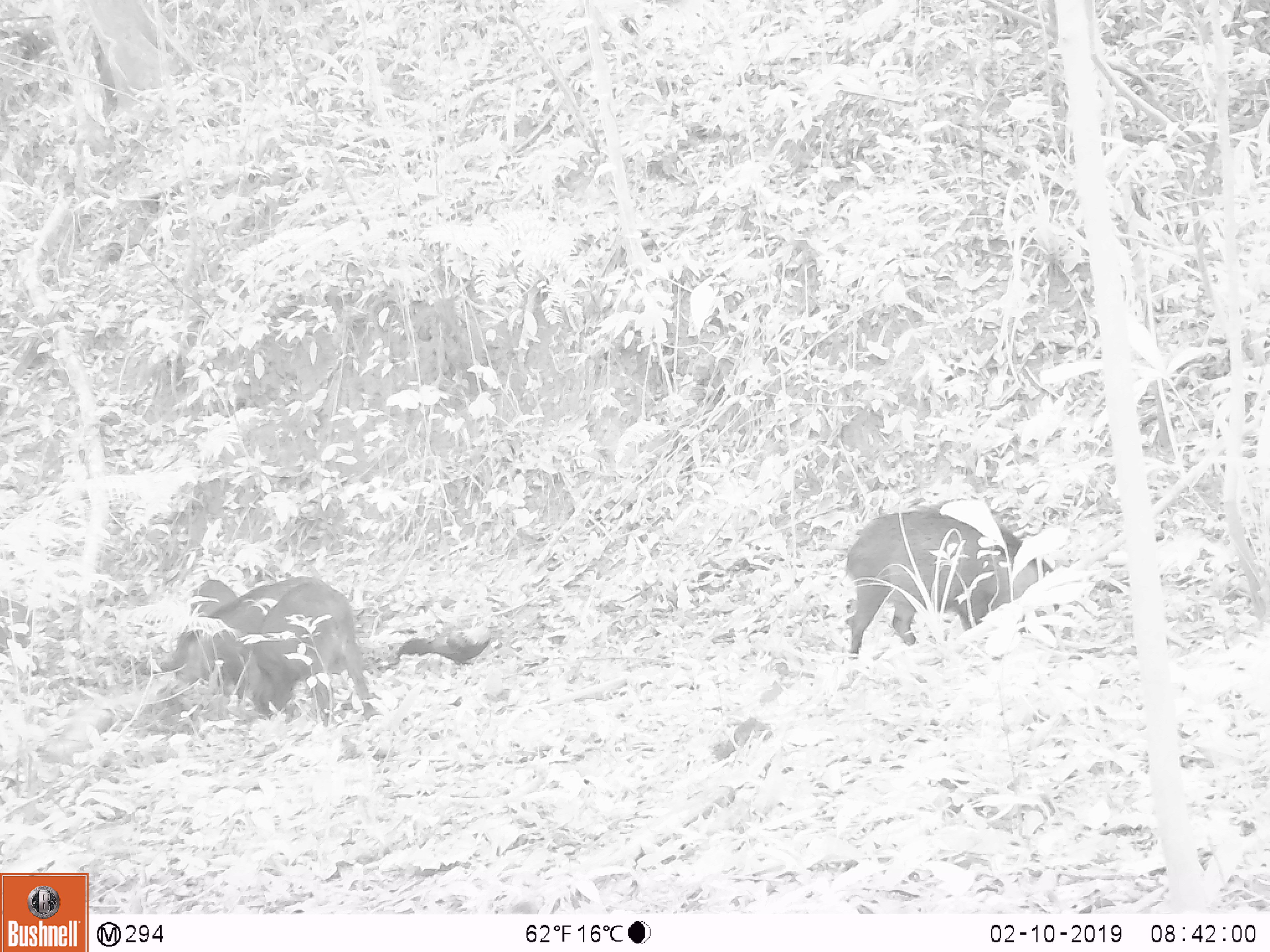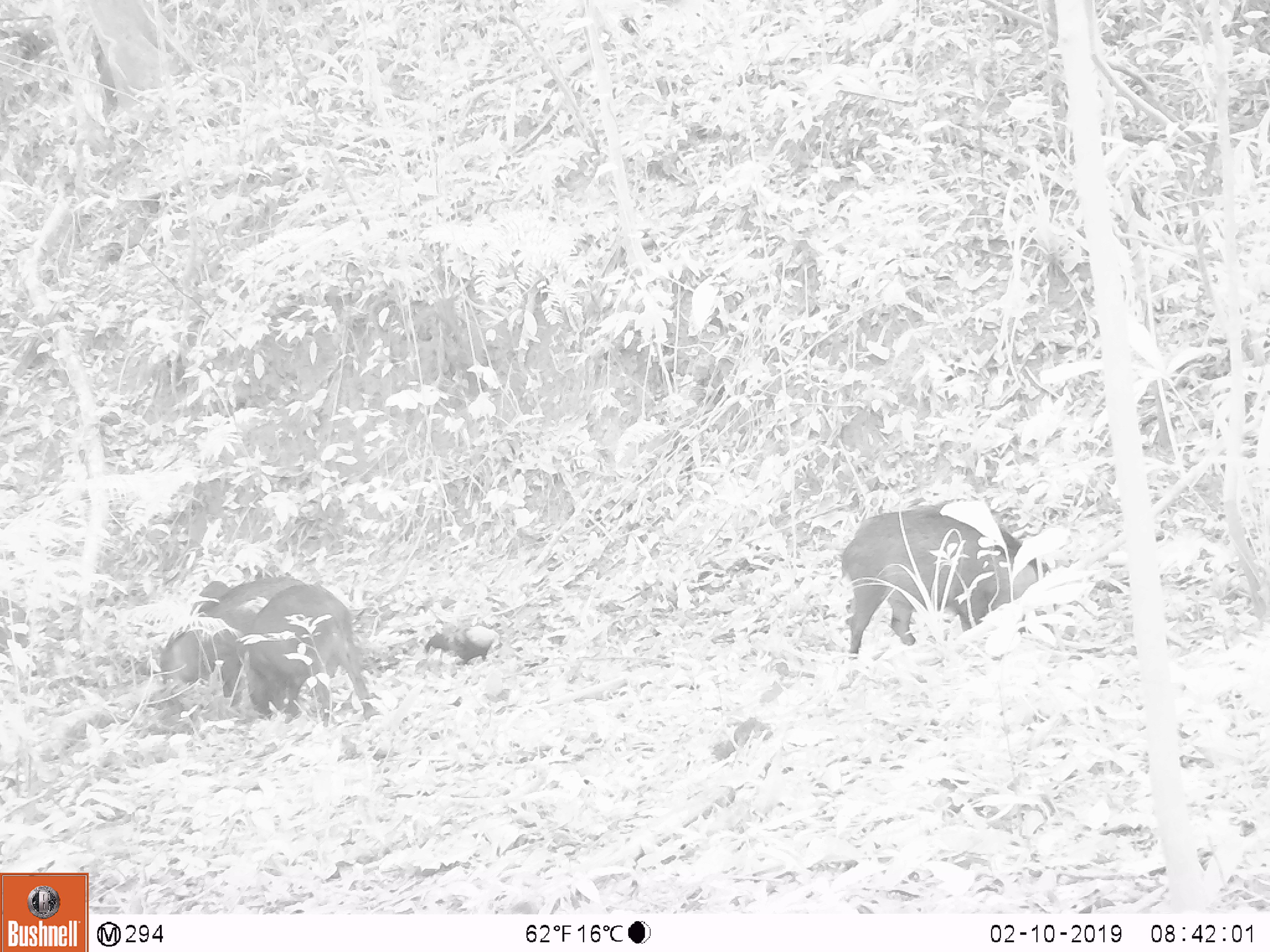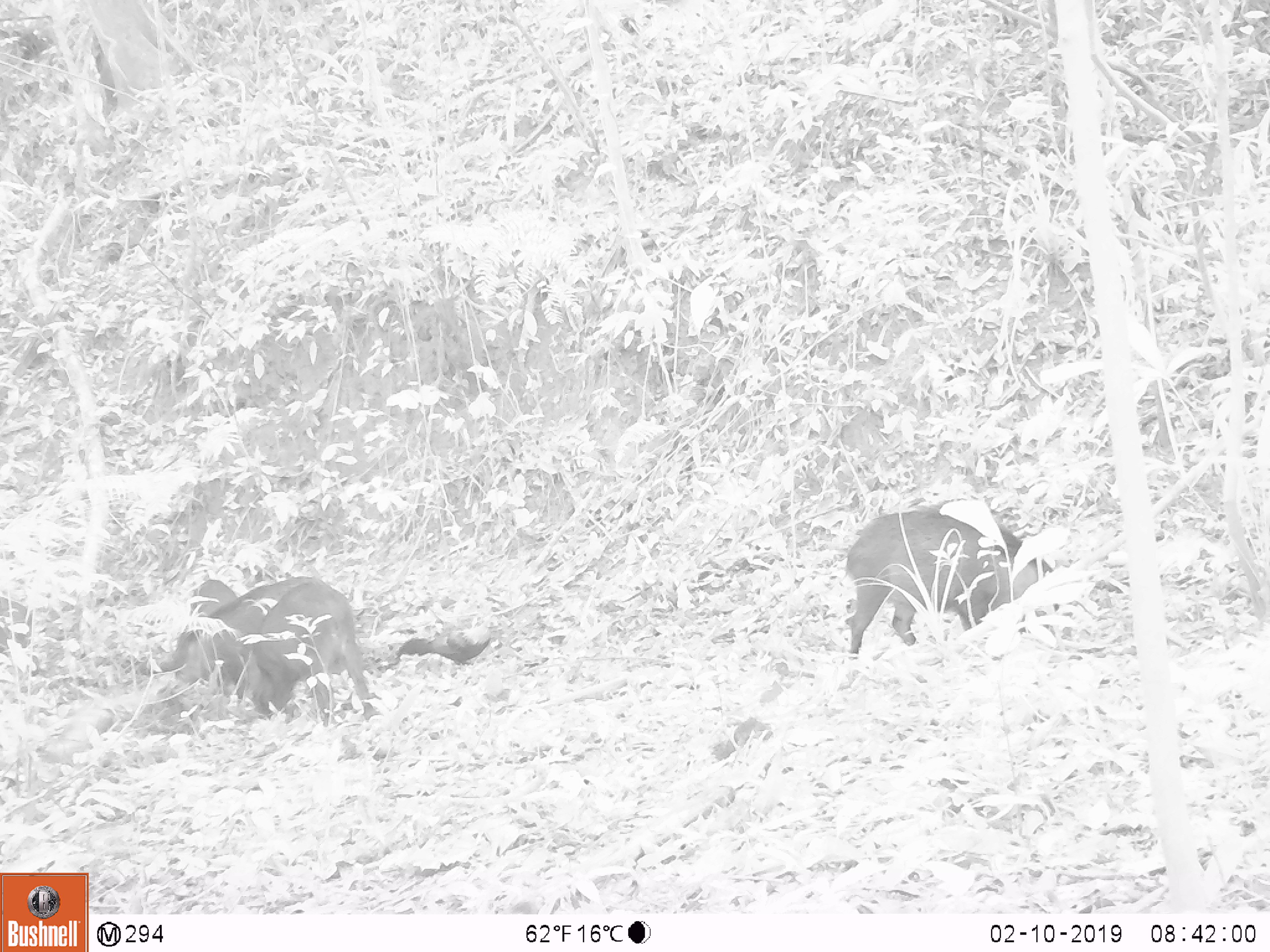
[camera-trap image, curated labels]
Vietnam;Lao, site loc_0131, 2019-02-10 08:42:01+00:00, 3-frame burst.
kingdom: Animalia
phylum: Chordata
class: Aves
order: Galliformes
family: Phasianidae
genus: Gallus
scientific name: Gallus gallus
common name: red junglefowl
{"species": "red junglefowl (Gallus gallus)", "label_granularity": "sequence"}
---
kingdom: Animalia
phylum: Chordata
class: Mammalia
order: Artiodactyla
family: Suidae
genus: Sus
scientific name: Sus scrofa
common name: eurasian wild pig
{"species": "eurasian wild pig (Sus scrofa)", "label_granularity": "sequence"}